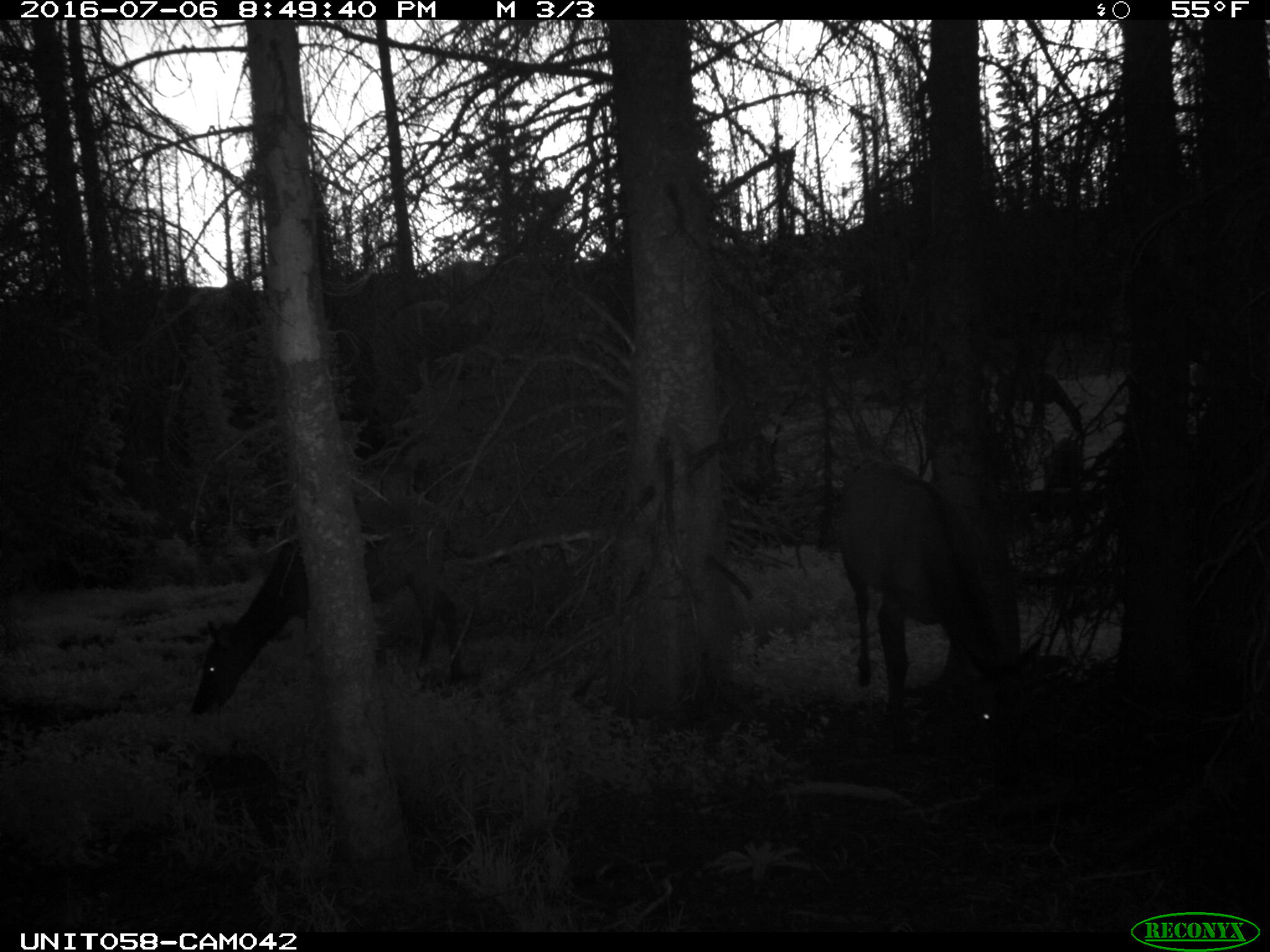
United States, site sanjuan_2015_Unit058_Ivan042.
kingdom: Animalia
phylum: Chordata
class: Mammalia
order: Artiodactyla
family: Cervidae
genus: Cervus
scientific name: Cervus elaphus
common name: red deer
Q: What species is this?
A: Cervus elaphus (red deer).